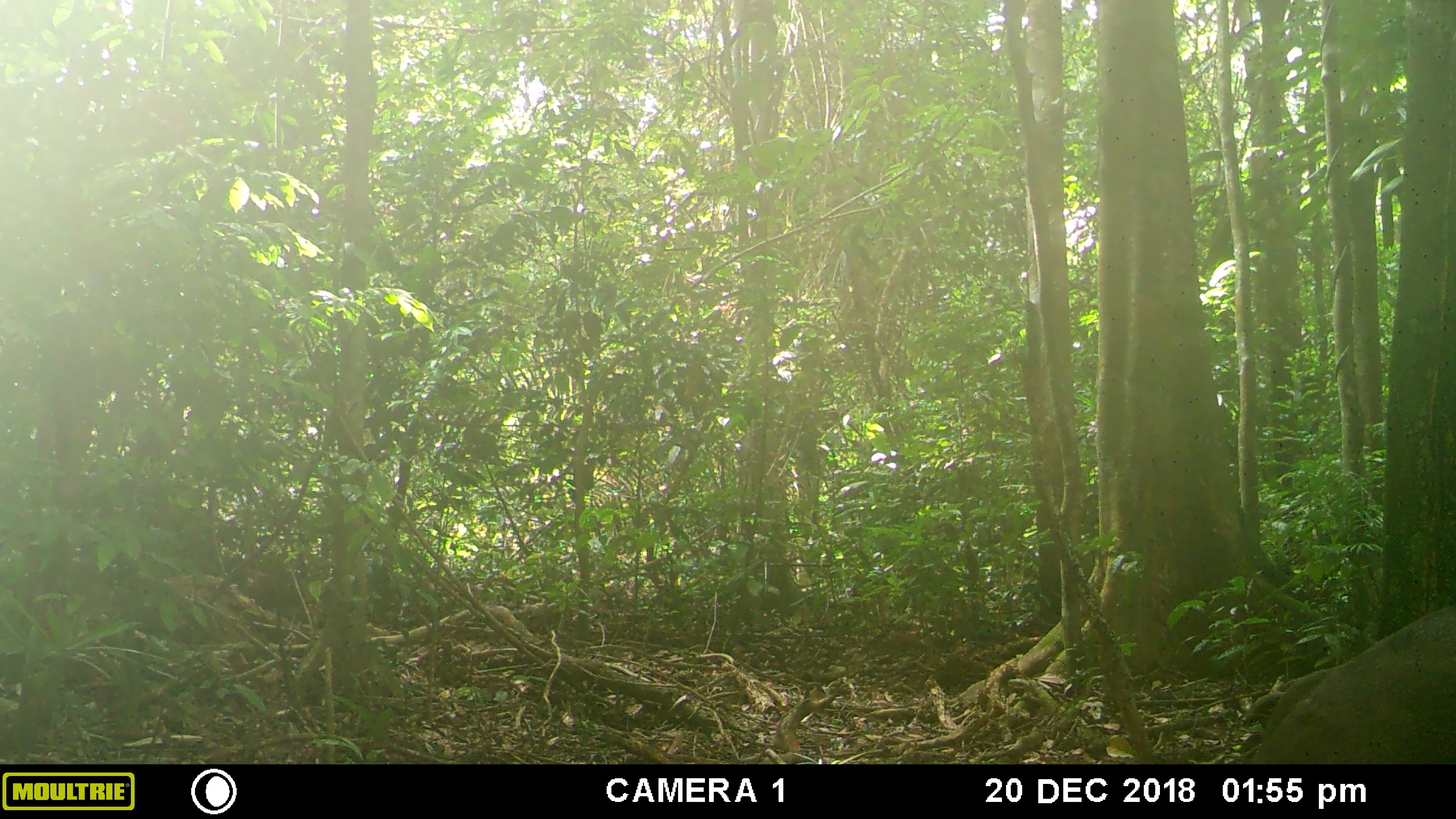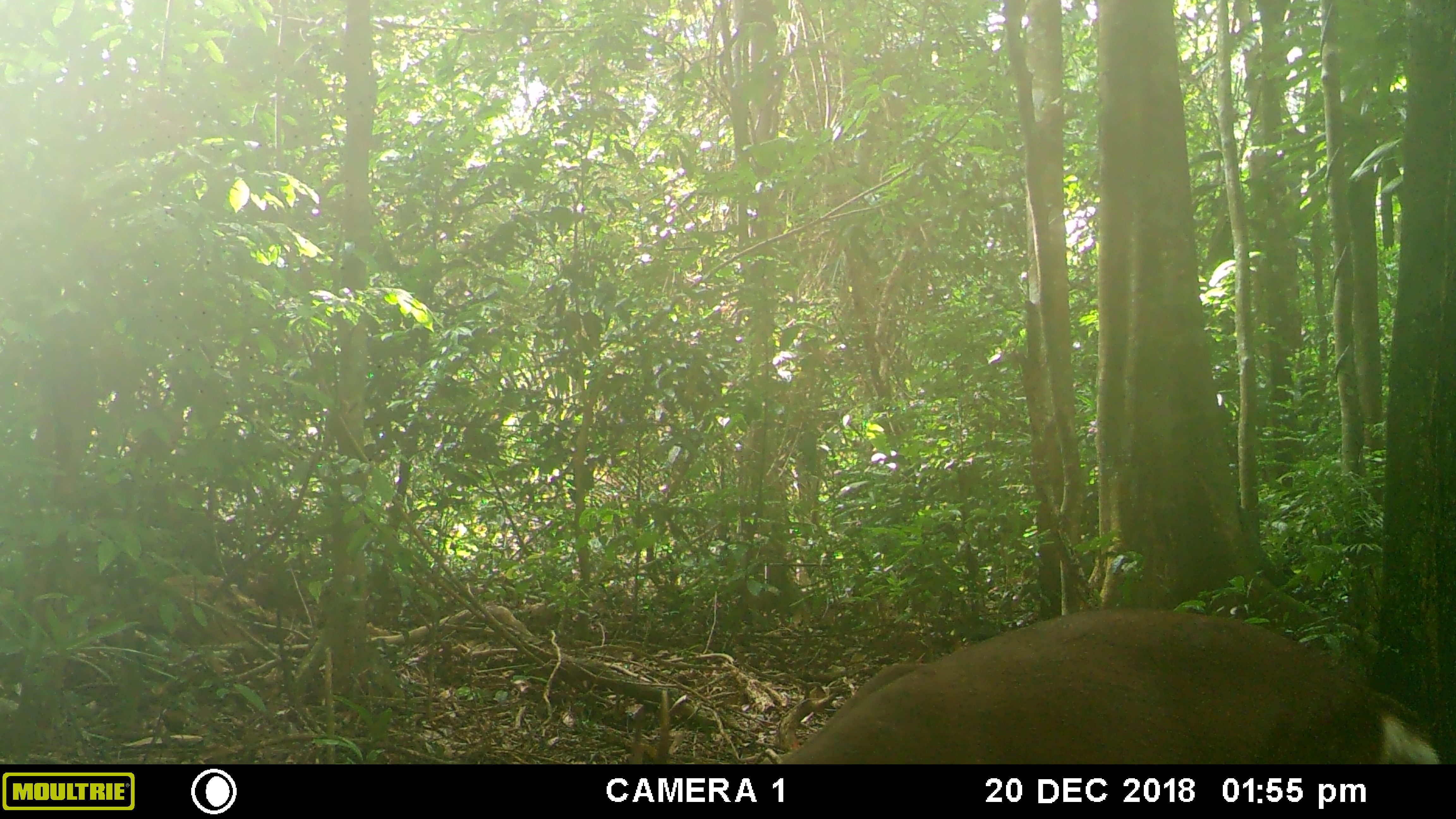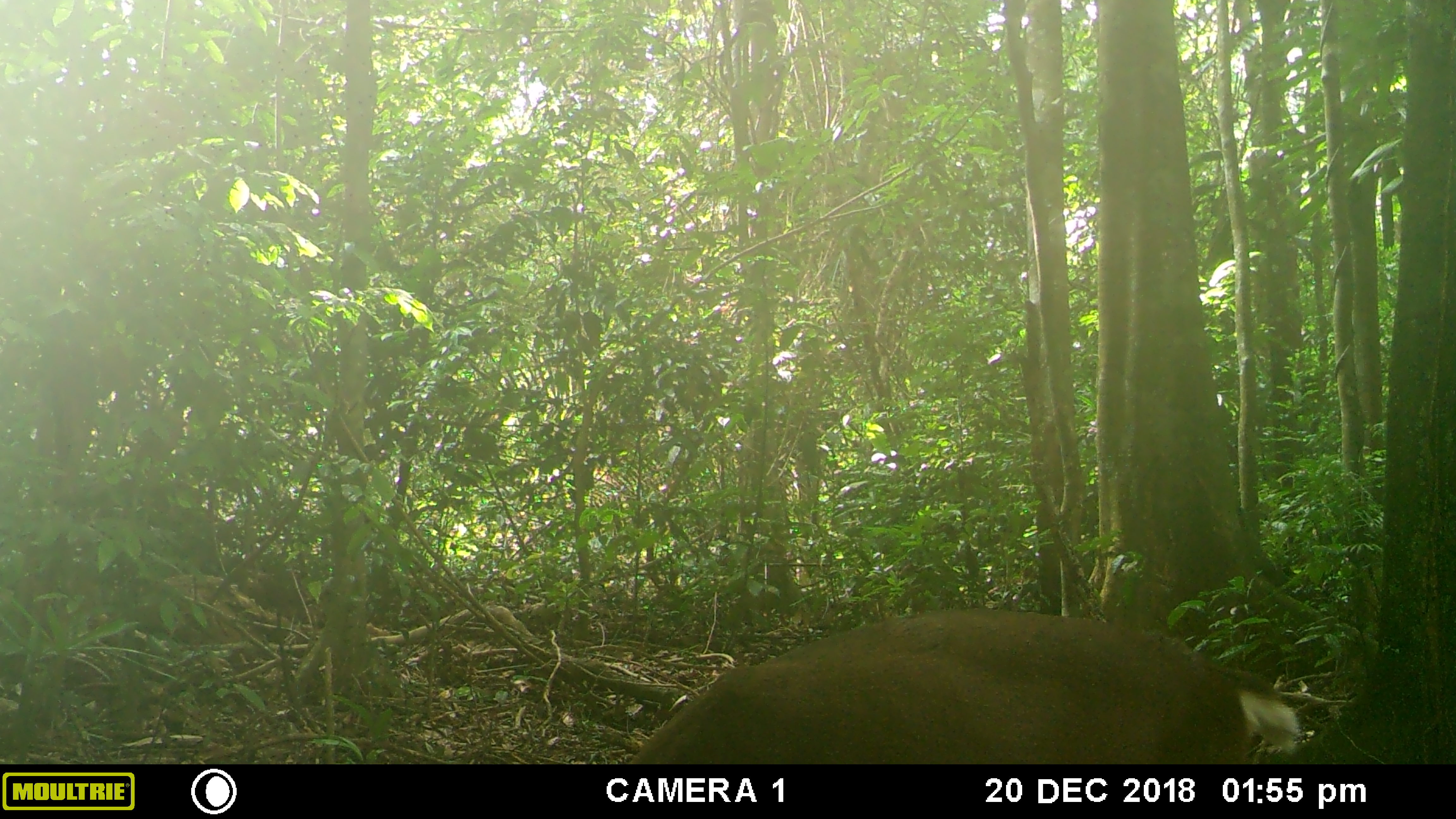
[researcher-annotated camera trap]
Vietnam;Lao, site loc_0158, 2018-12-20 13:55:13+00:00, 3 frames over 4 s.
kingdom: Animalia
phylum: Chordata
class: Mammalia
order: Artiodactyla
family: Cervidae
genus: Muntiacus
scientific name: Muntiacus vuquangensis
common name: large-antlered muntjac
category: large antlered muntjac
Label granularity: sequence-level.